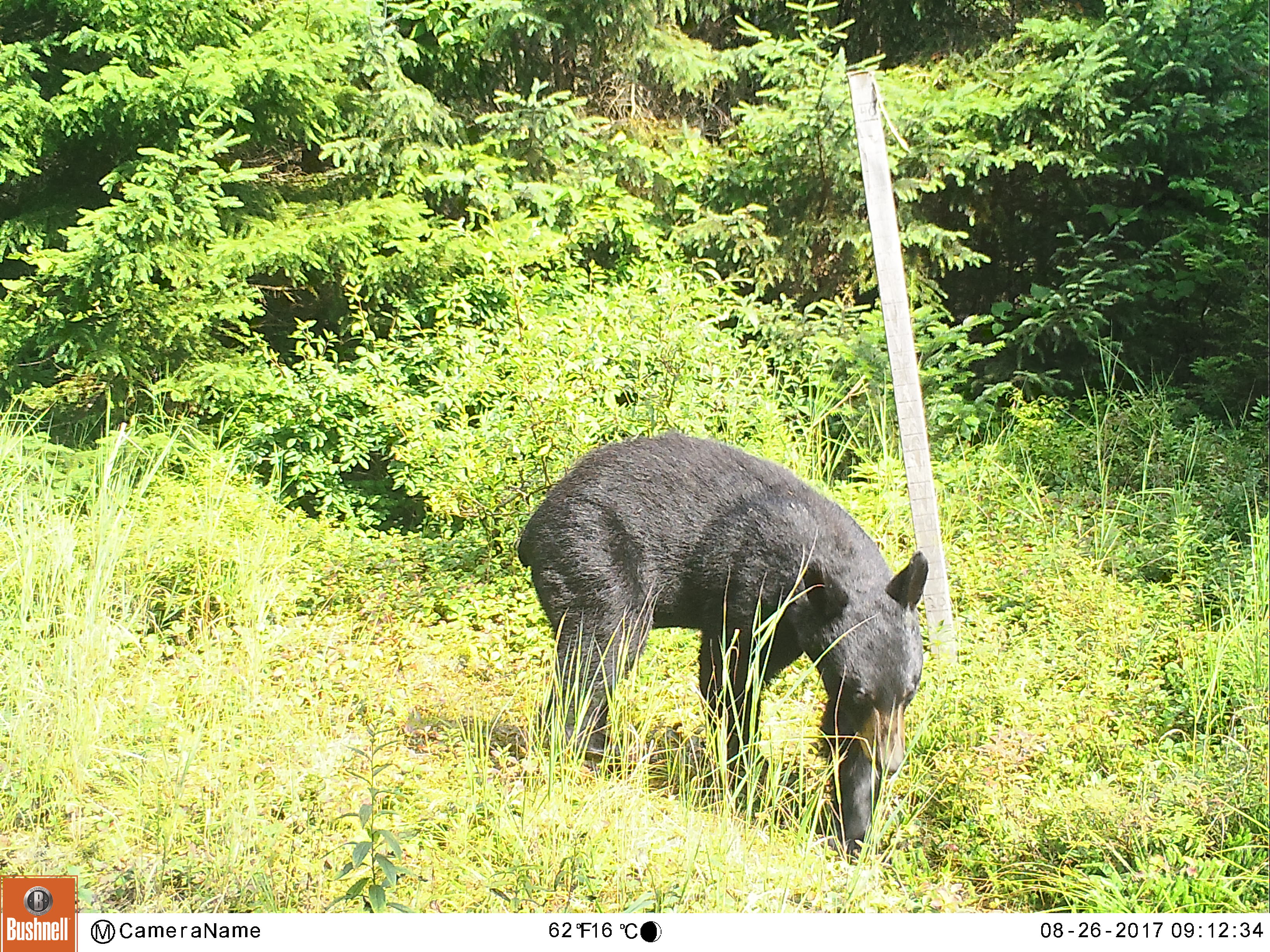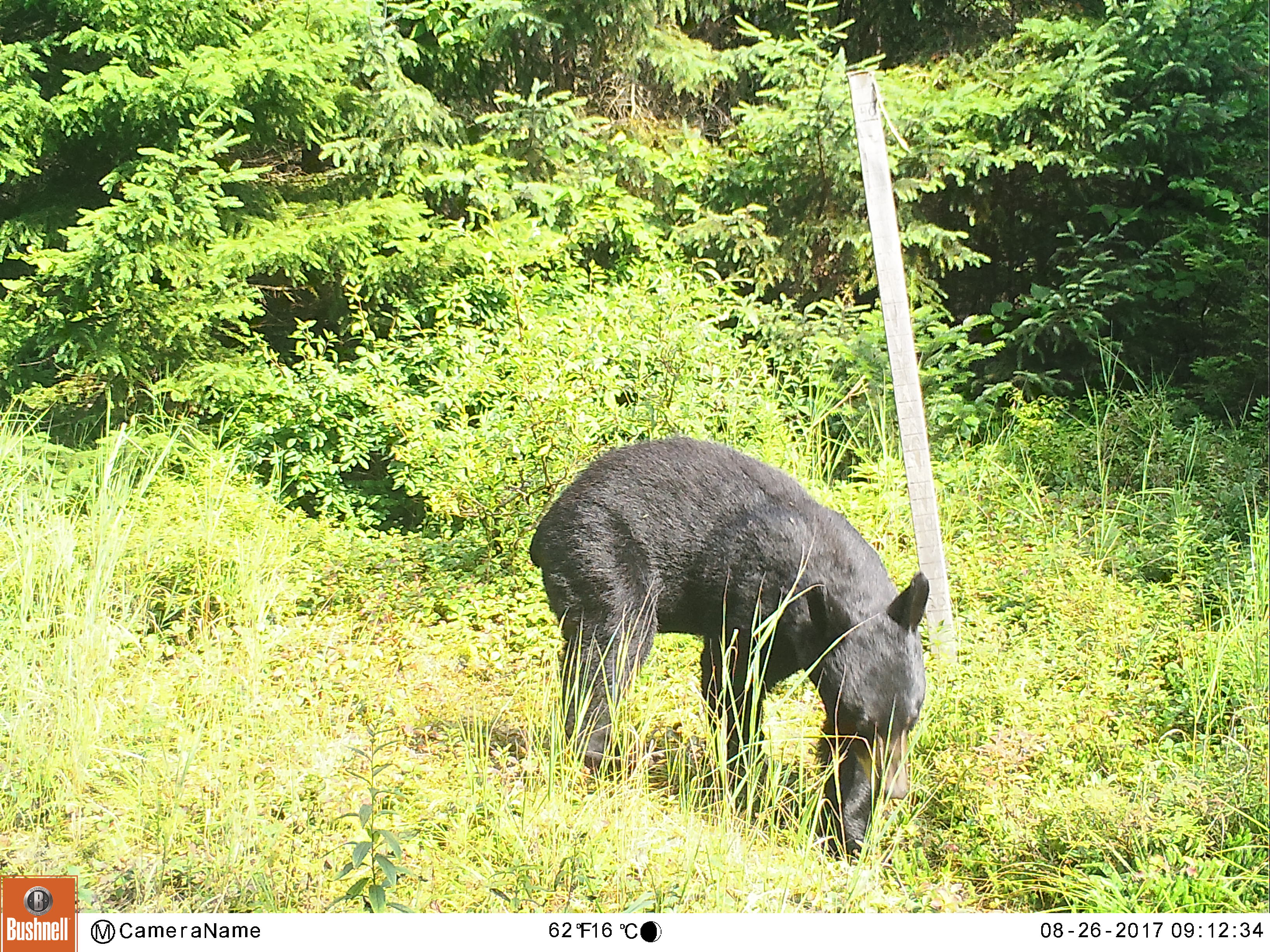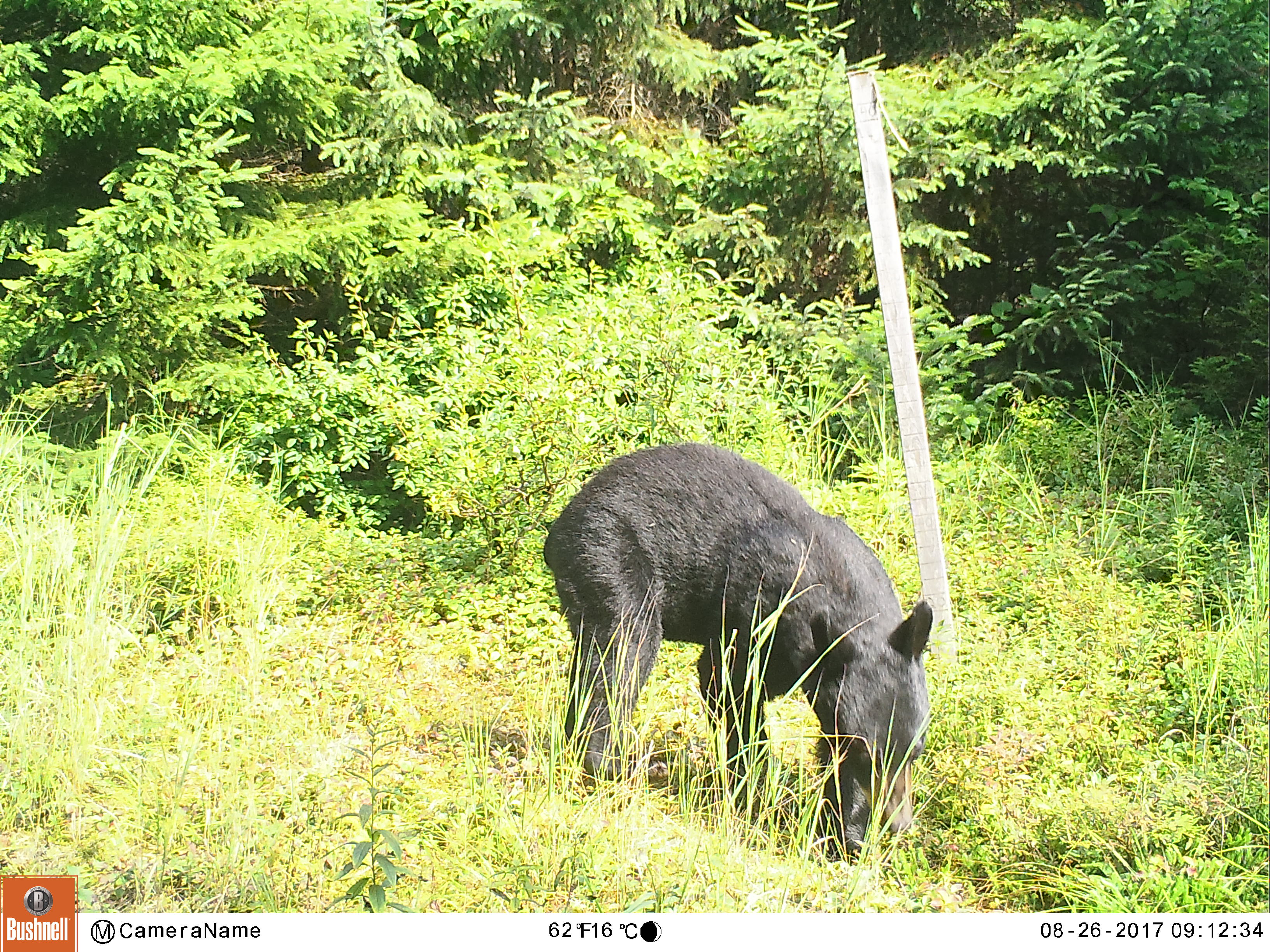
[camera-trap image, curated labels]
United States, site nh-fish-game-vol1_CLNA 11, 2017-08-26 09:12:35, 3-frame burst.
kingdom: Animalia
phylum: Chordata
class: Mammalia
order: Carnivora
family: Ursidae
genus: Ursus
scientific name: Ursus americanus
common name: black bear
Black bear (Ursus americanus).